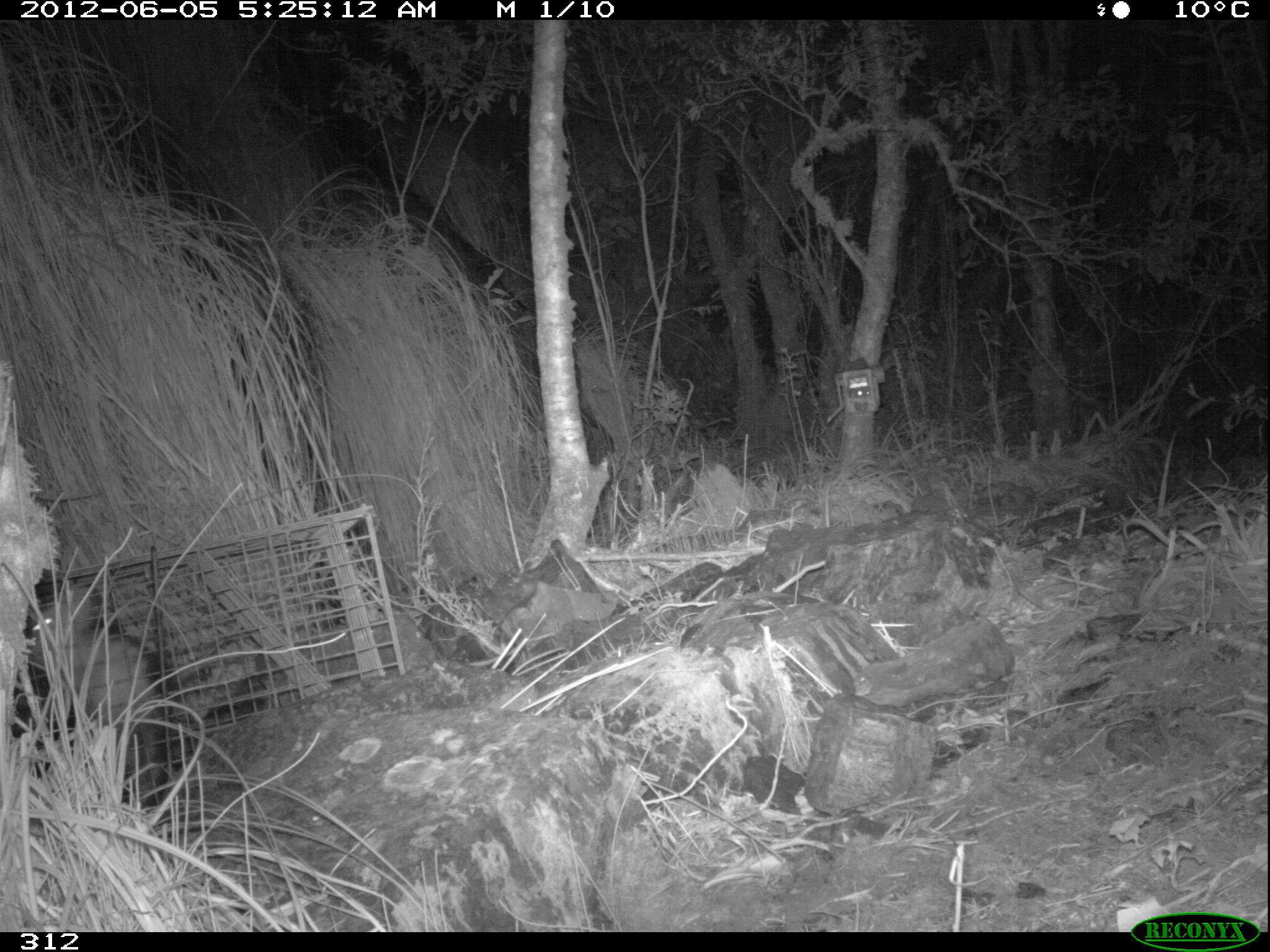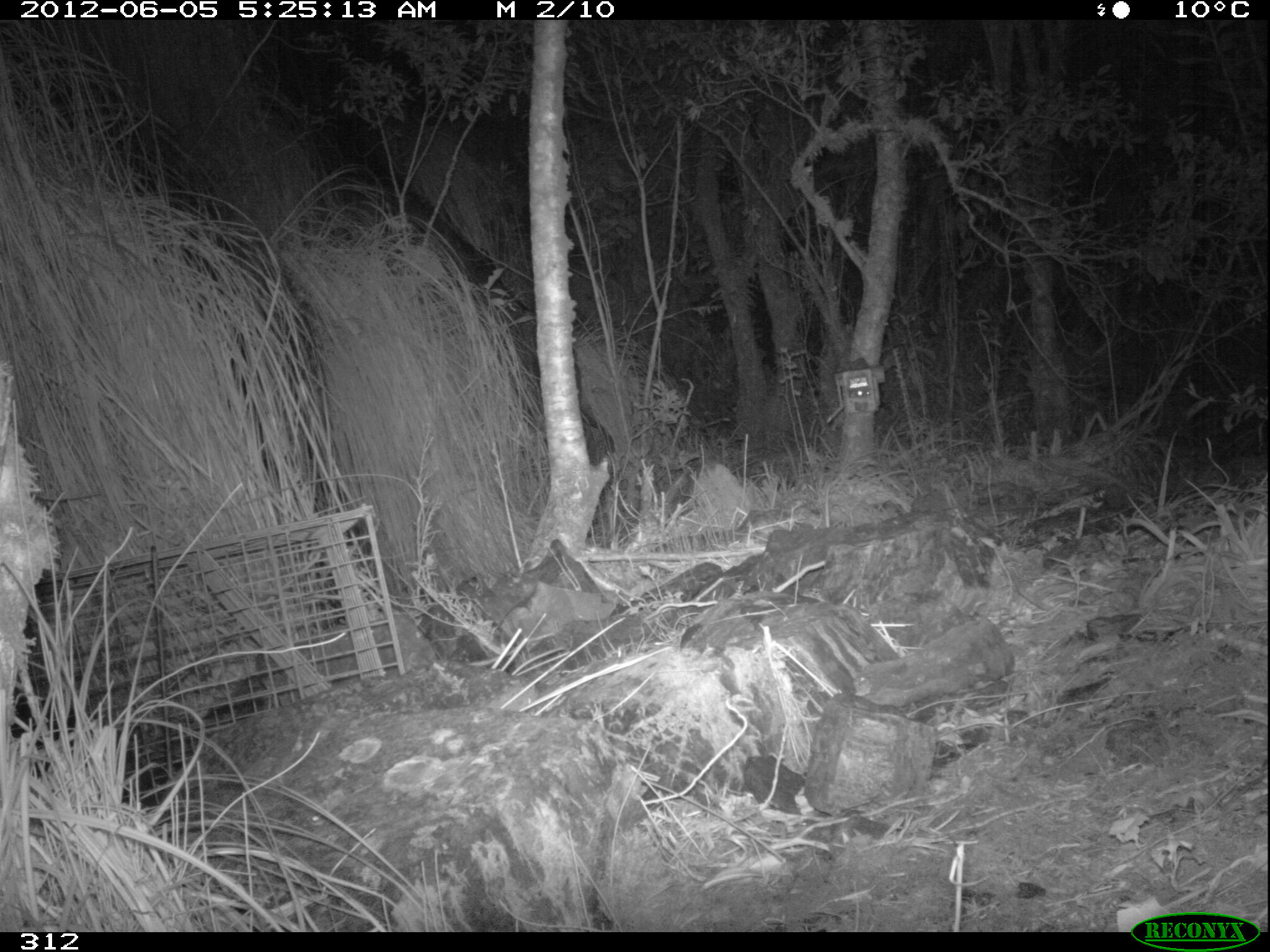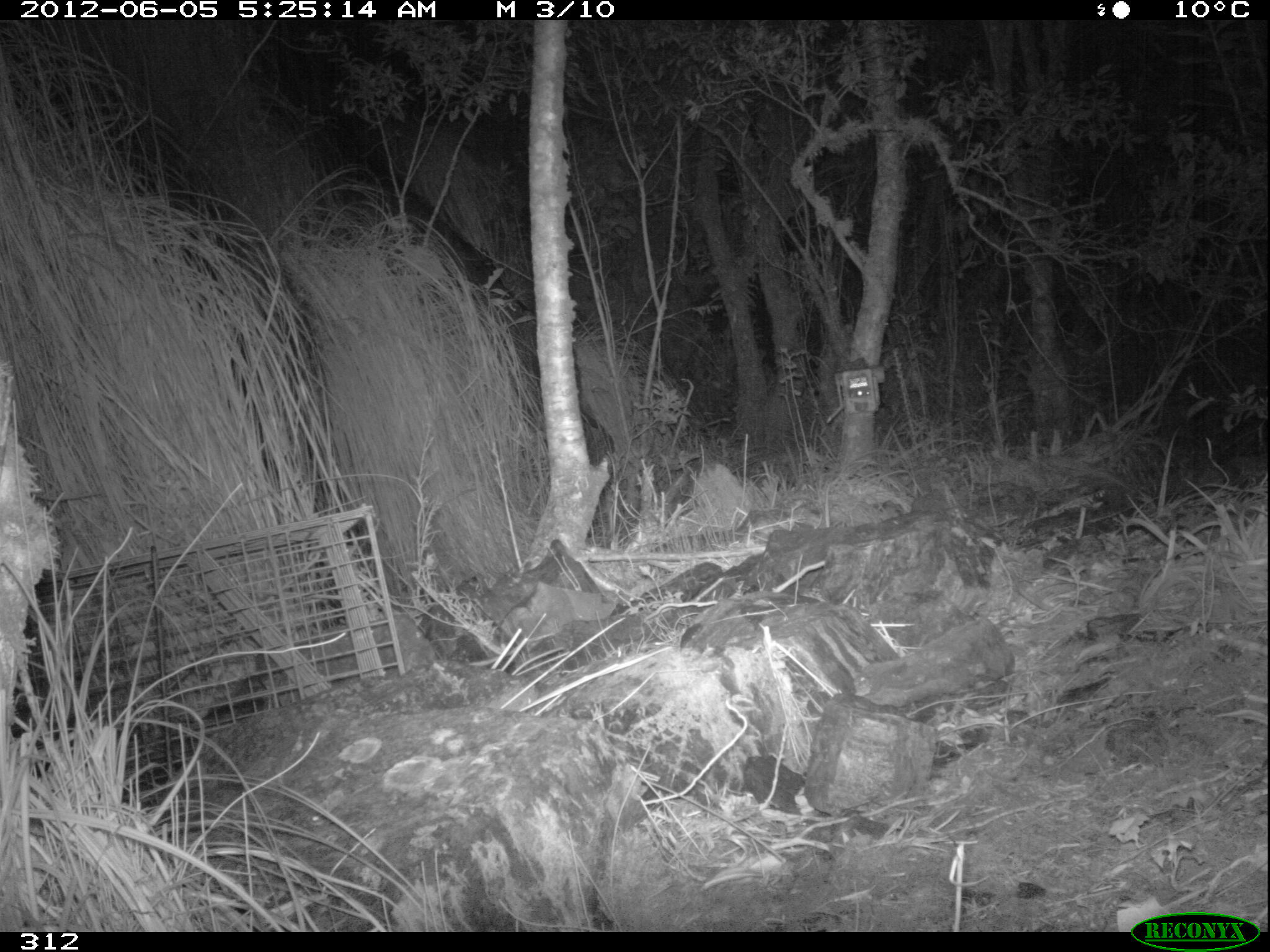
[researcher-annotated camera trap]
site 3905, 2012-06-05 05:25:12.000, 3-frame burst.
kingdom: Animalia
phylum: Chordata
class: Mammalia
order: Didelphimorphia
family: Didelphidae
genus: Didelphis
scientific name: Didelphis pernigra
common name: andean white-eared opossum